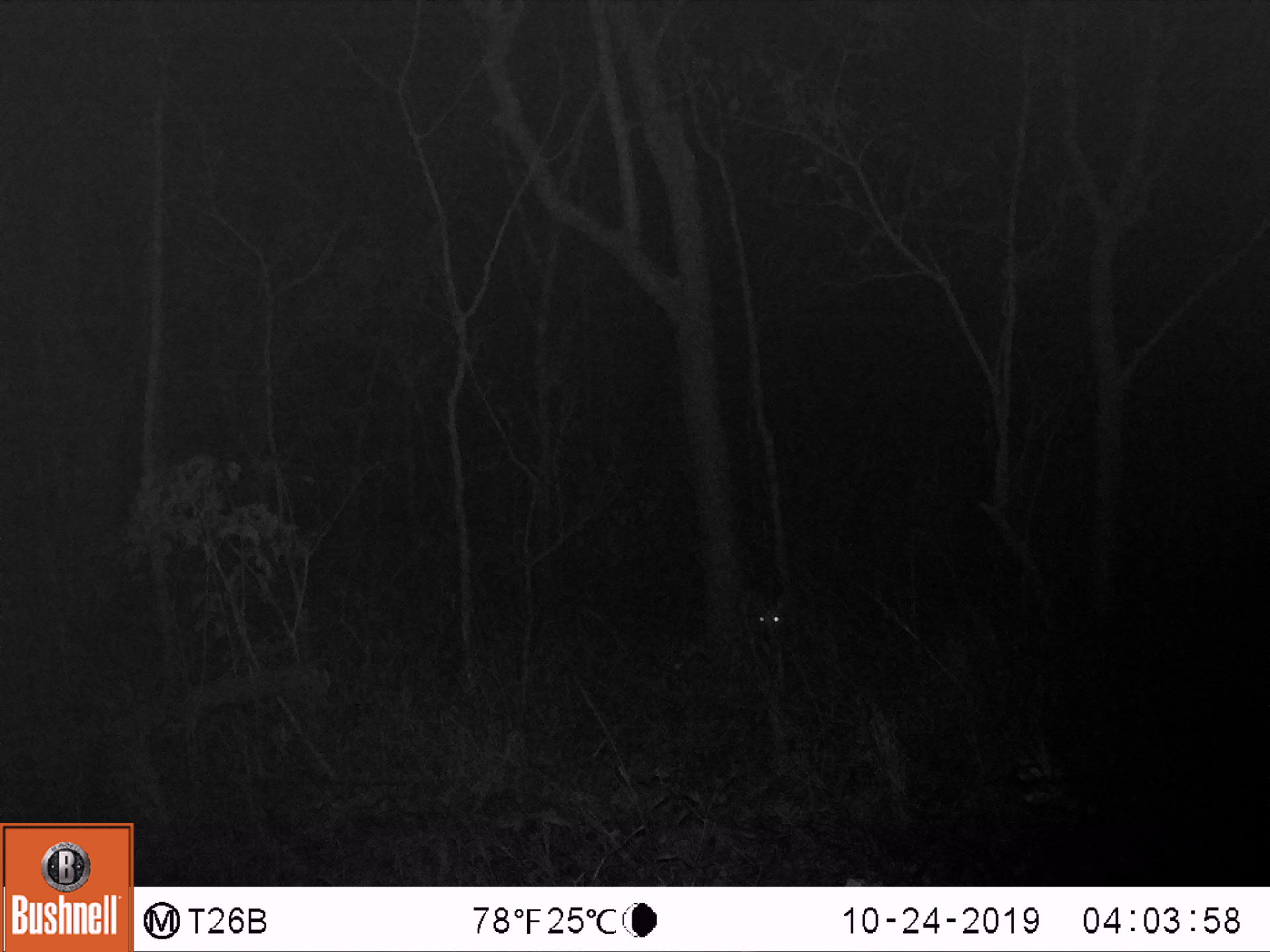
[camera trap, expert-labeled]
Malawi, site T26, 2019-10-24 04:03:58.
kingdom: Animalia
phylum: Chordata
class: Mammalia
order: Artiodactyla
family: Bovidae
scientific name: Antilopinae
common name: small antelope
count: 1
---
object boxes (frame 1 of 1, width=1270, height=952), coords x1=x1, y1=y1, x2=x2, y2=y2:
small antelope: x1=747, y1=585, x2=843, y2=684